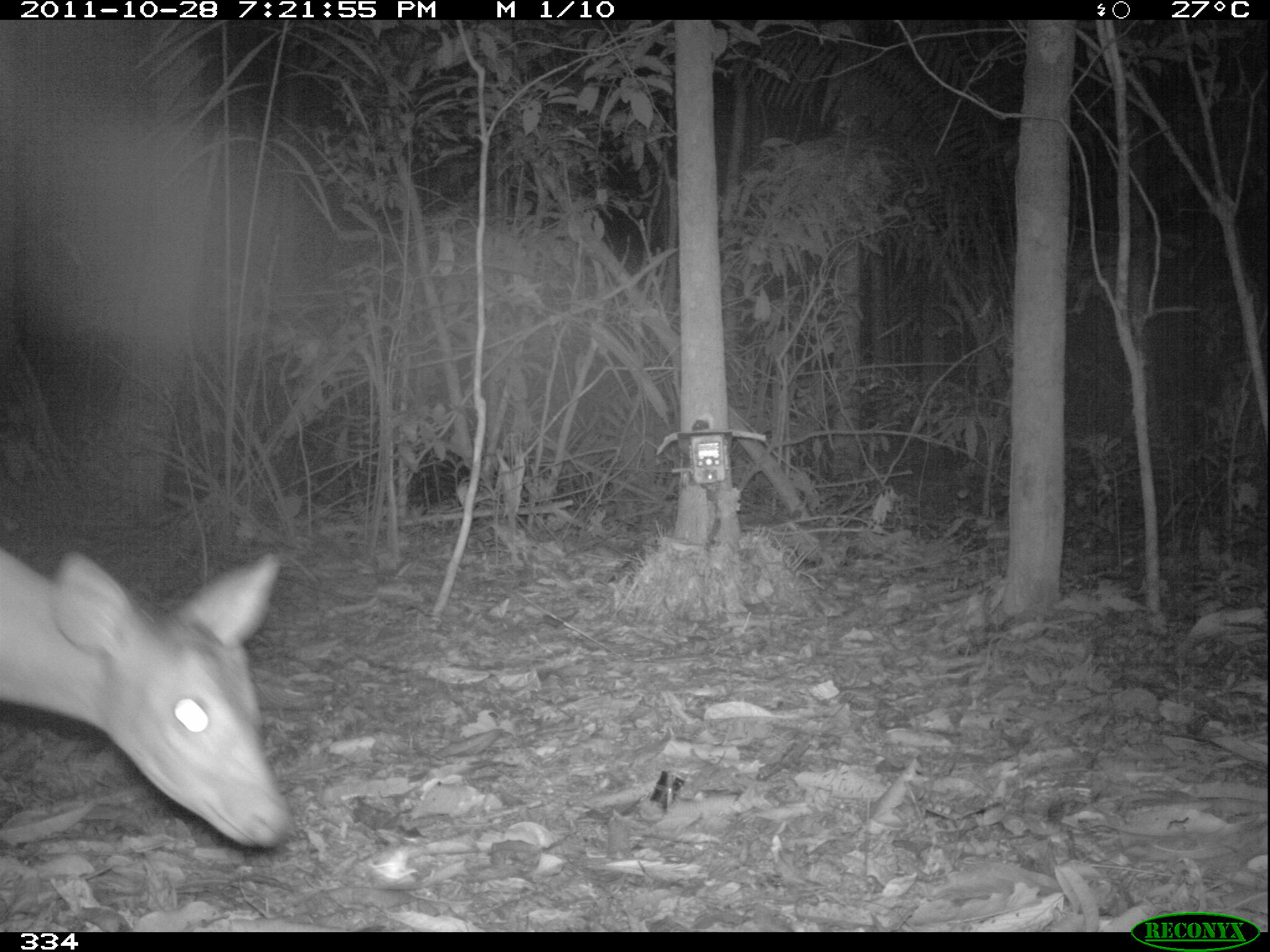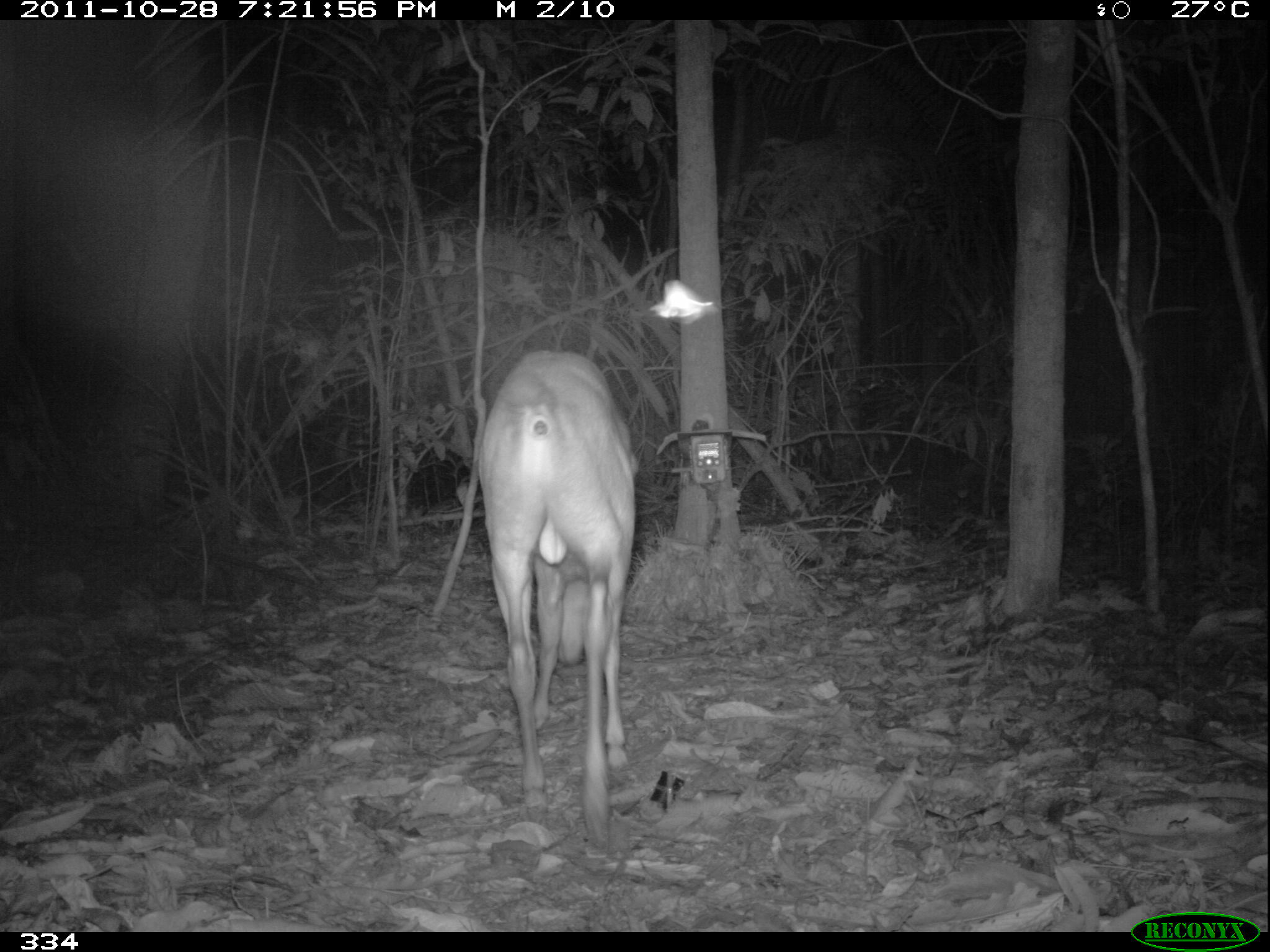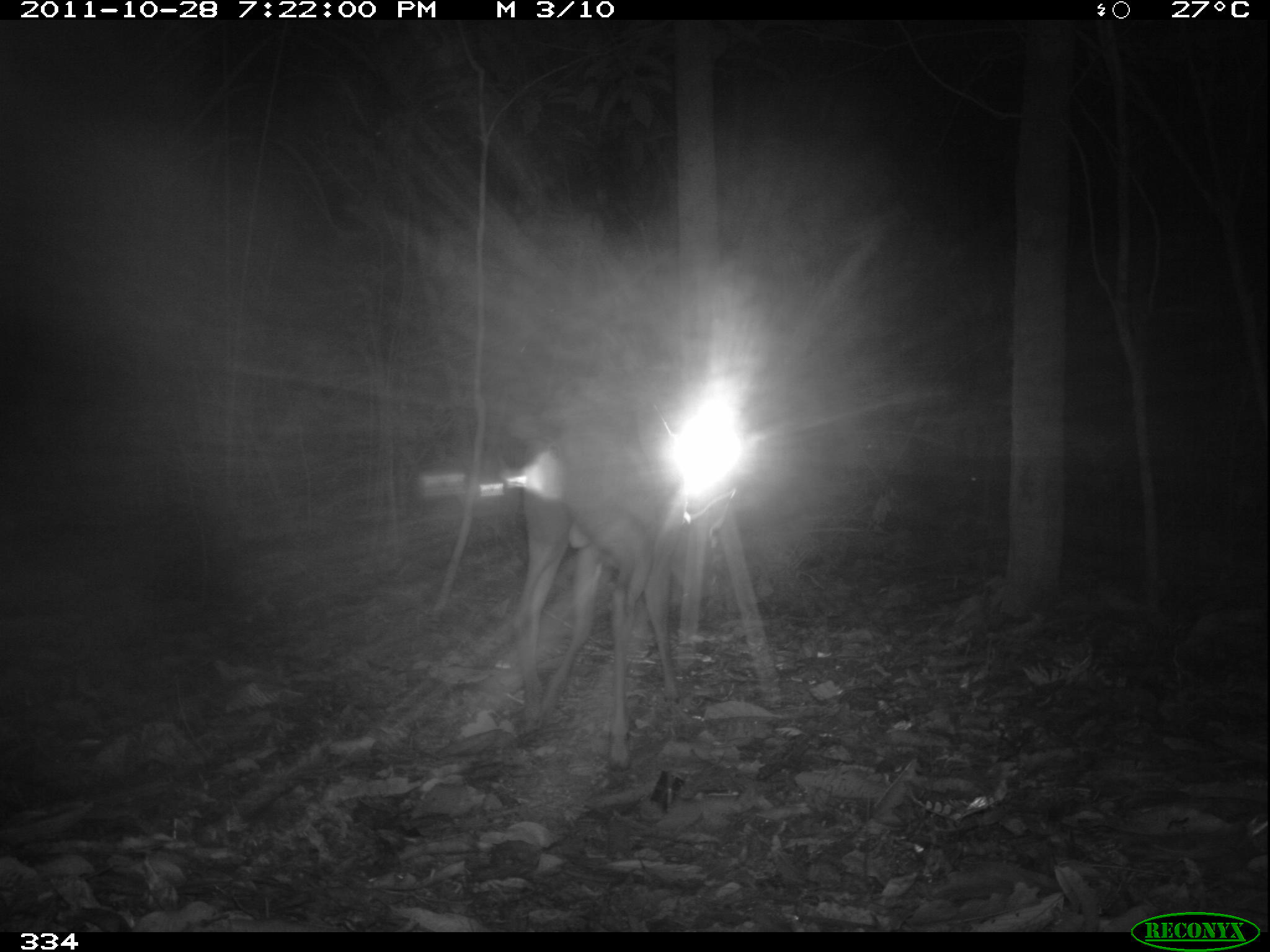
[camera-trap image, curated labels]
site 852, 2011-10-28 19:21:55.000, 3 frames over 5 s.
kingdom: Animalia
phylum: Chordata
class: Mammalia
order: Artiodactyla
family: Cervidae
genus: Mazama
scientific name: Mazama americana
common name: red brocket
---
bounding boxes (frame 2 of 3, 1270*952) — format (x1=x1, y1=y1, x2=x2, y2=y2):
mazama americana: (x1=481, y1=350, x2=639, y2=860)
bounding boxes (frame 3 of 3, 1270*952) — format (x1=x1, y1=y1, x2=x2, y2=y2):
mazama americana: (x1=508, y1=403, x2=735, y2=771)